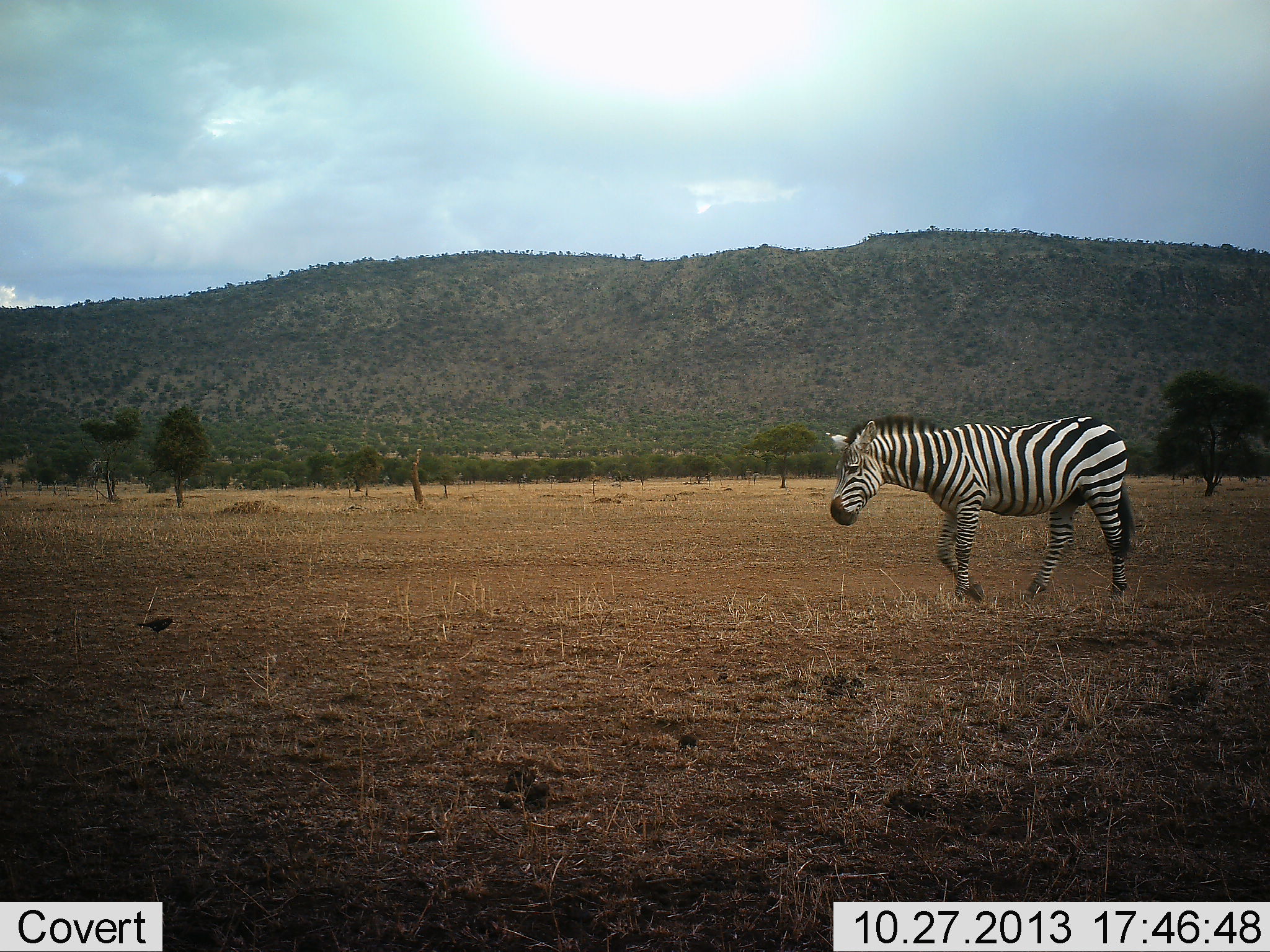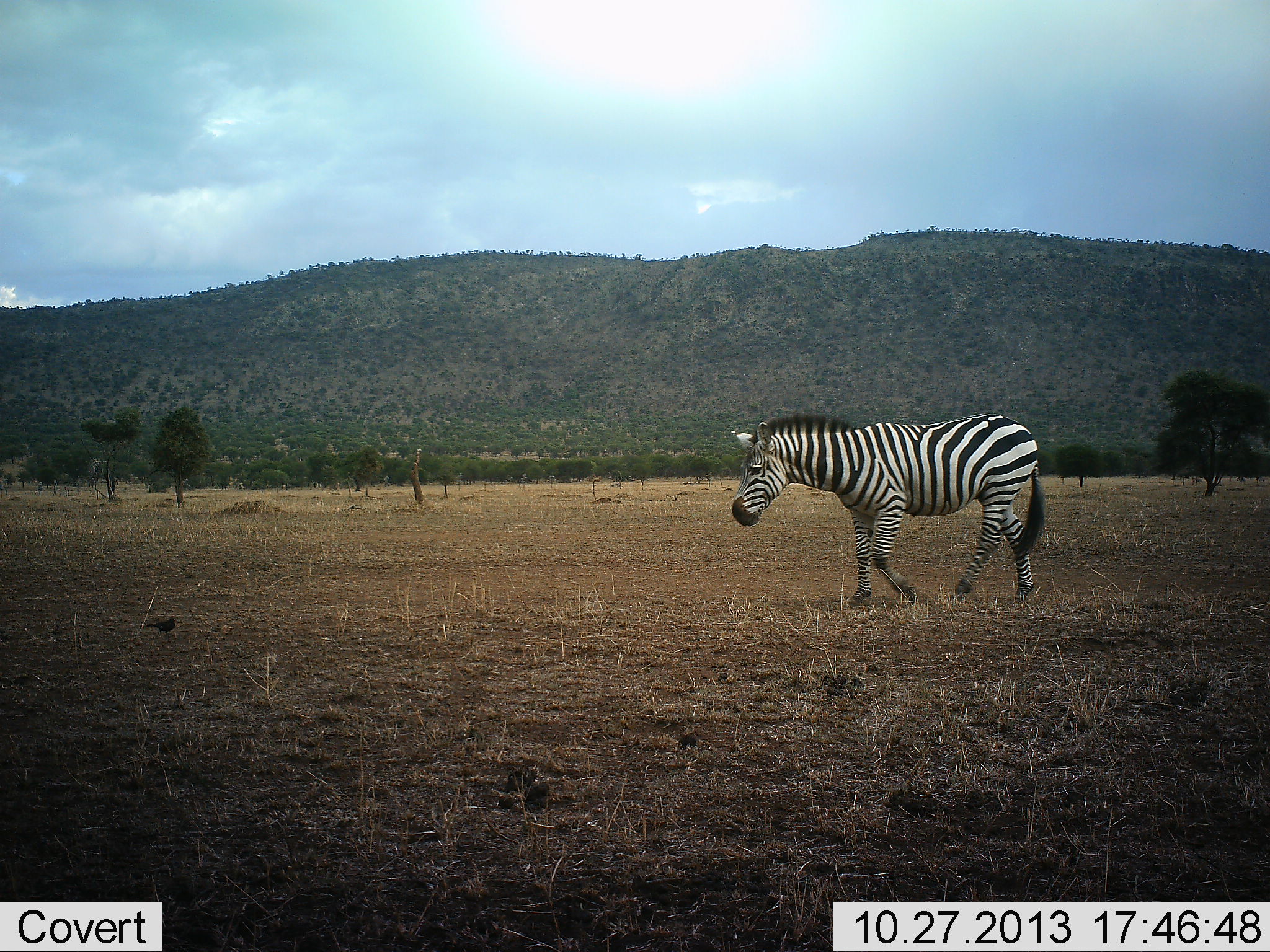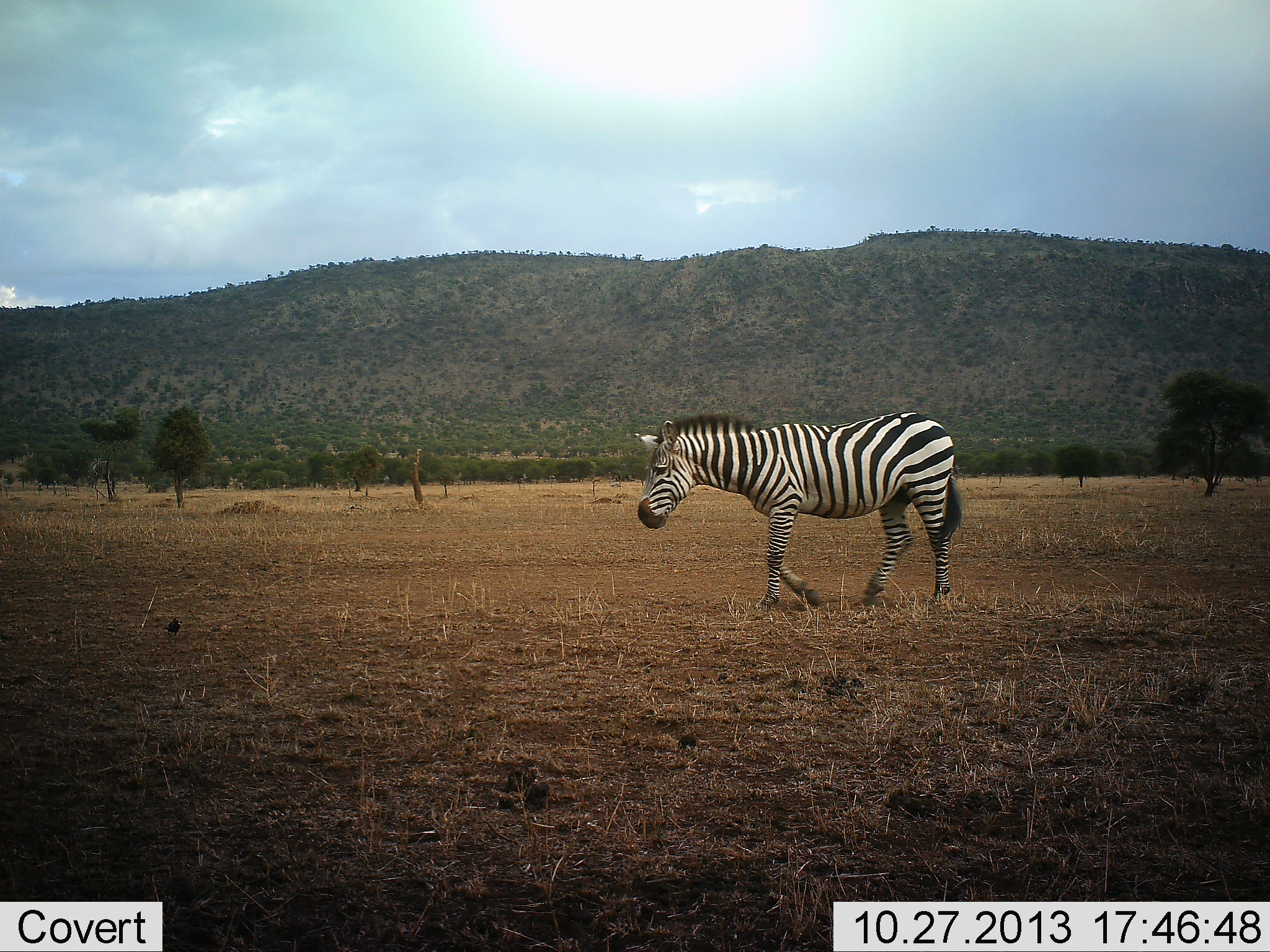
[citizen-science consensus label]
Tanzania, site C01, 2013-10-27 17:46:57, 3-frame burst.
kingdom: Animalia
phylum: Chordata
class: Mammalia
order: Perissodactyla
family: Equidae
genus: Equus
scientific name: Equus quagga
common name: plains zebra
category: zebra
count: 1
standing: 14%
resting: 0%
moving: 93%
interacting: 0%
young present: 0%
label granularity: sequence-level